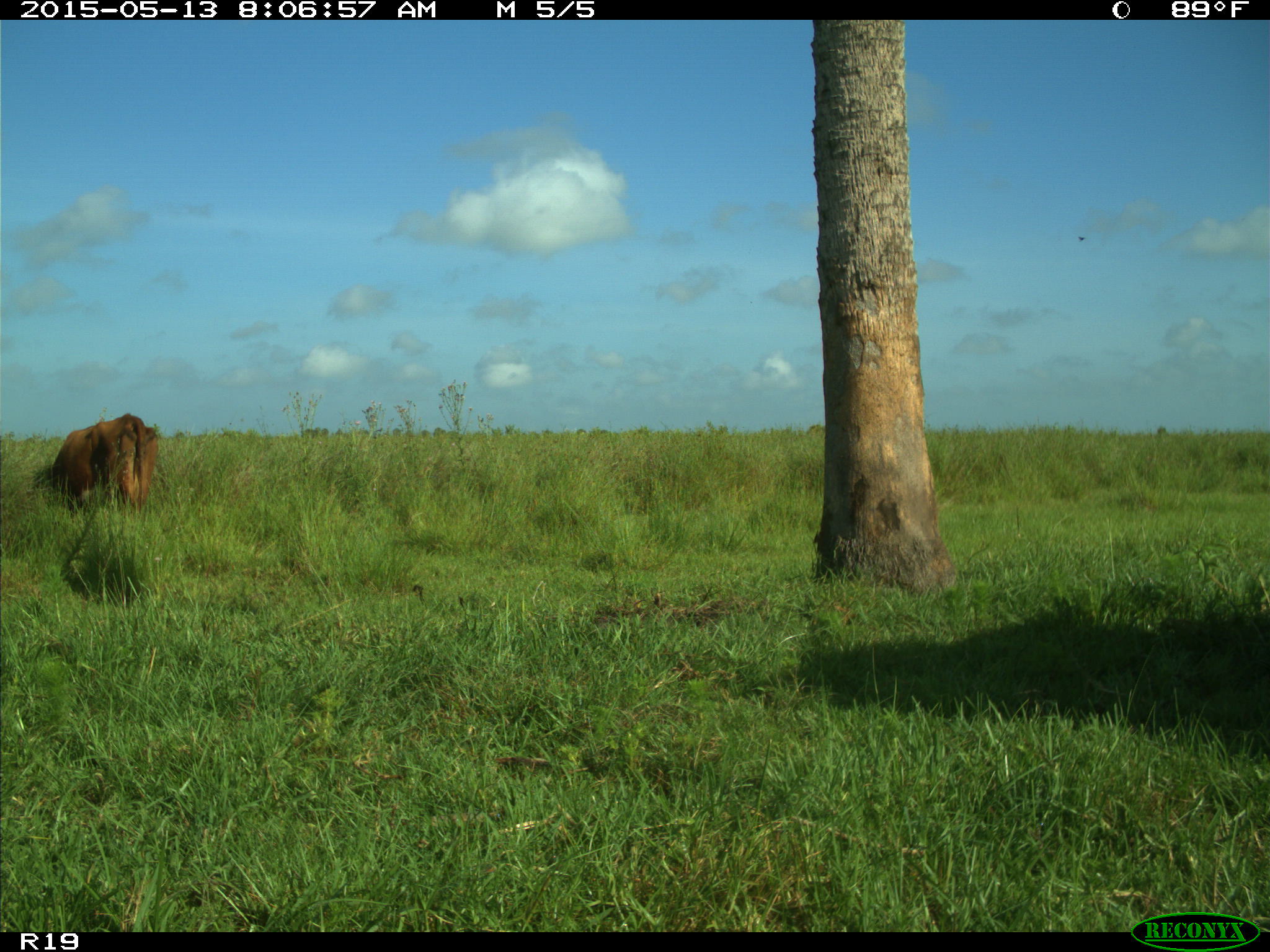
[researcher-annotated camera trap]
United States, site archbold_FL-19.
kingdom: Animalia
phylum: Chordata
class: Mammalia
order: Artiodactyla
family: Bovidae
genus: Bos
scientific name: Bos taurus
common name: domestic cow